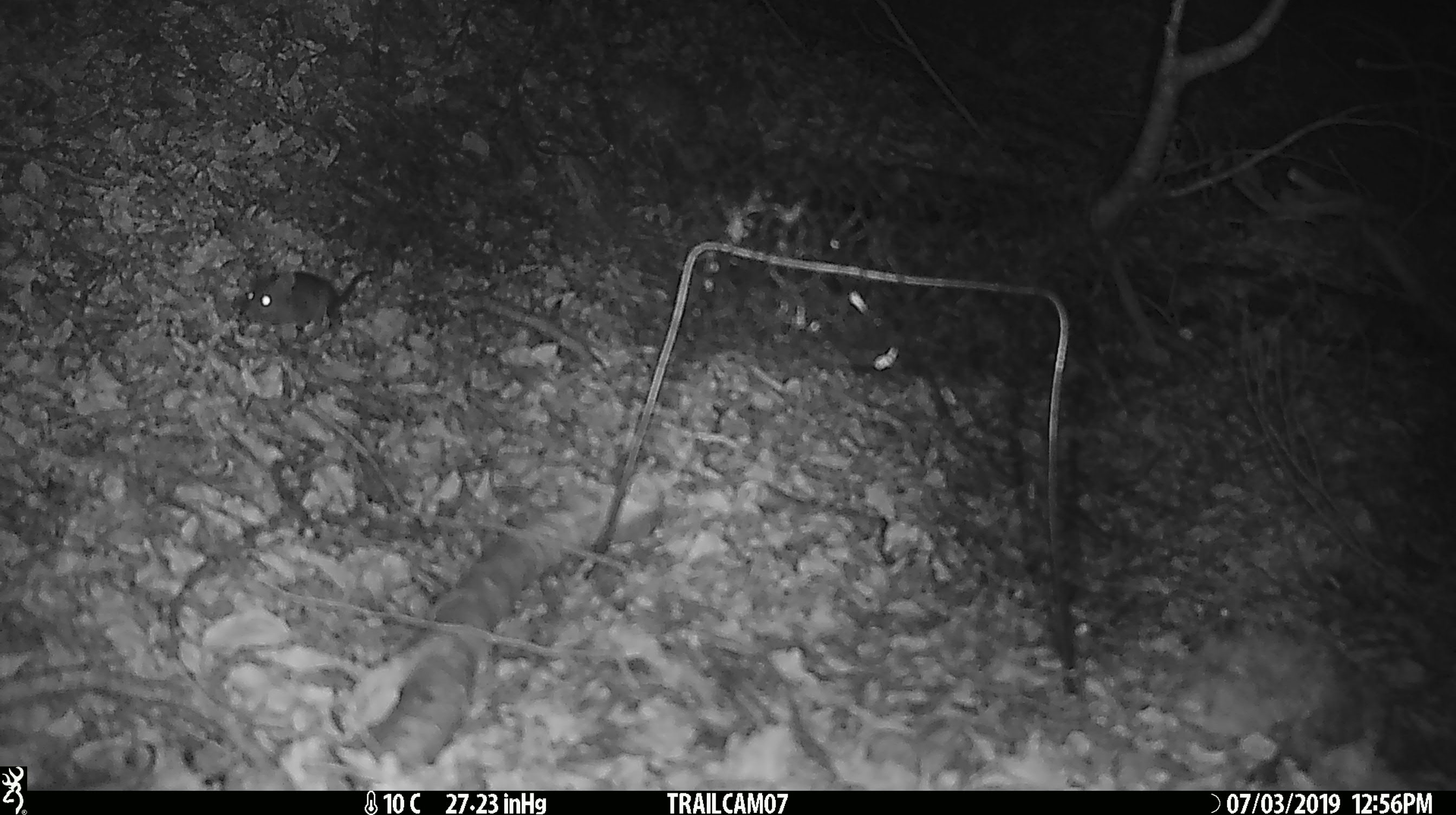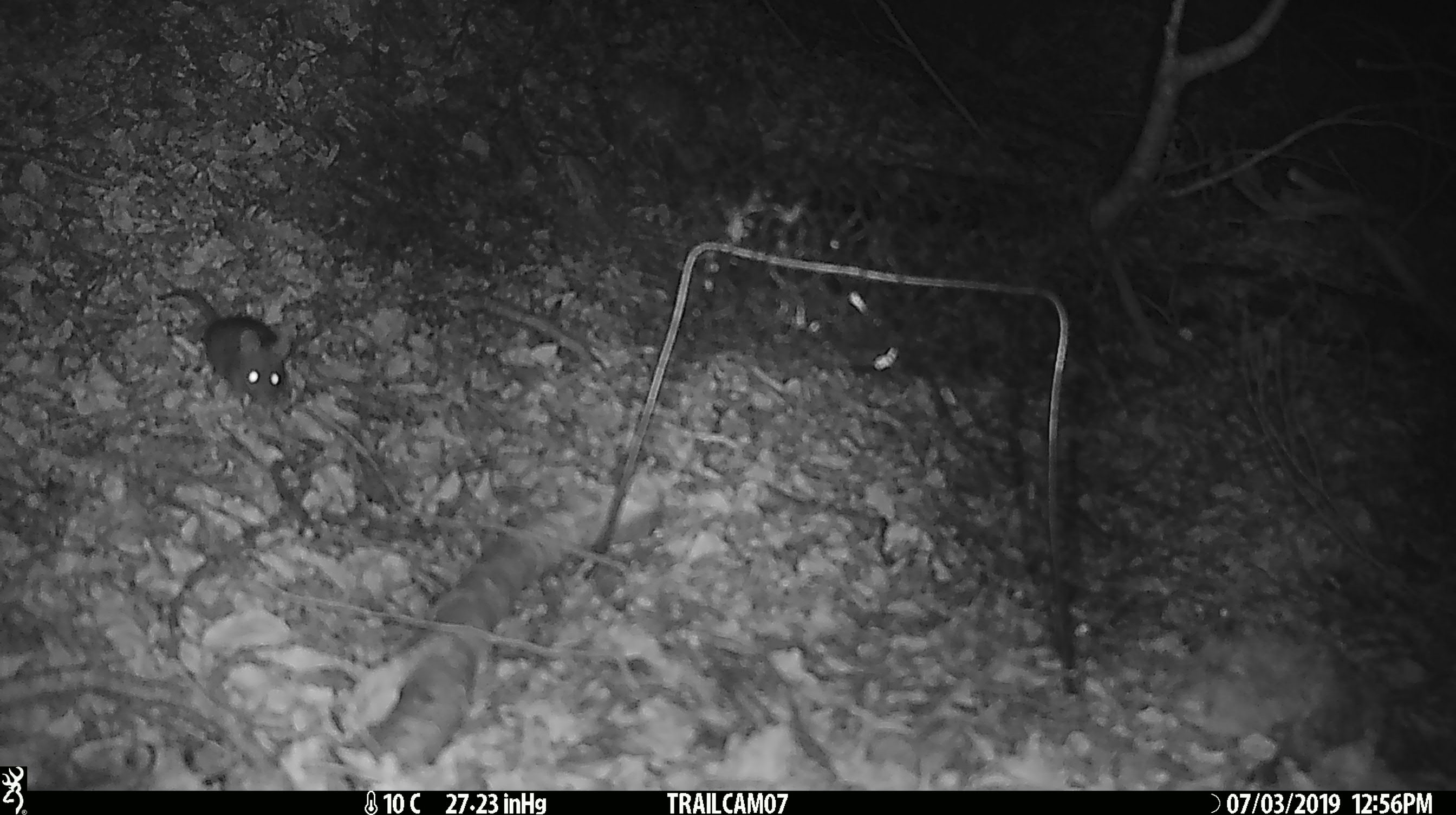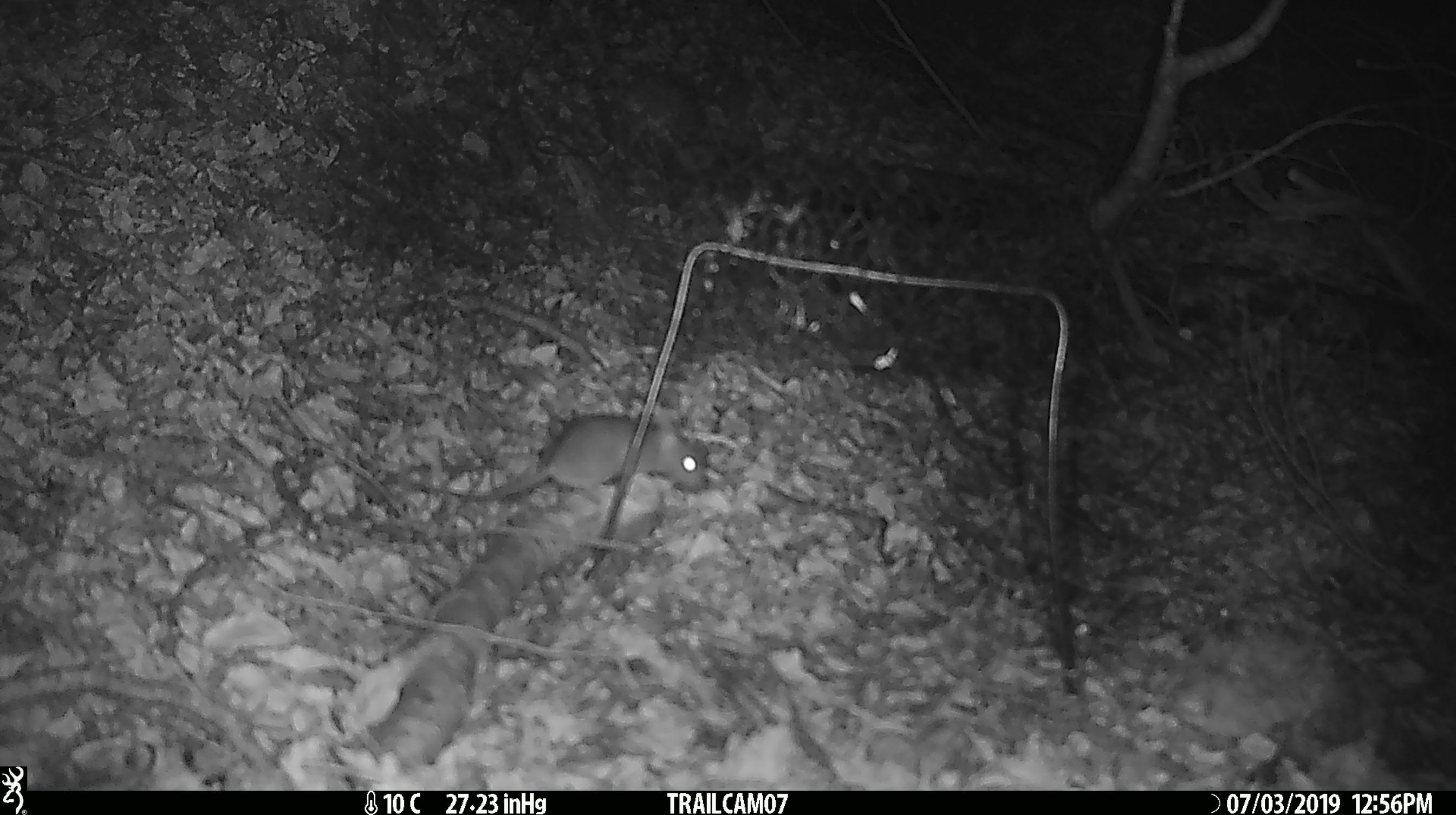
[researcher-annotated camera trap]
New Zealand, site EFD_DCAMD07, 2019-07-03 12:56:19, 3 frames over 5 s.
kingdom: Animalia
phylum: Chordata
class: Mammalia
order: Rodentia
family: Muridae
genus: Mus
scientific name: Mus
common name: mouse